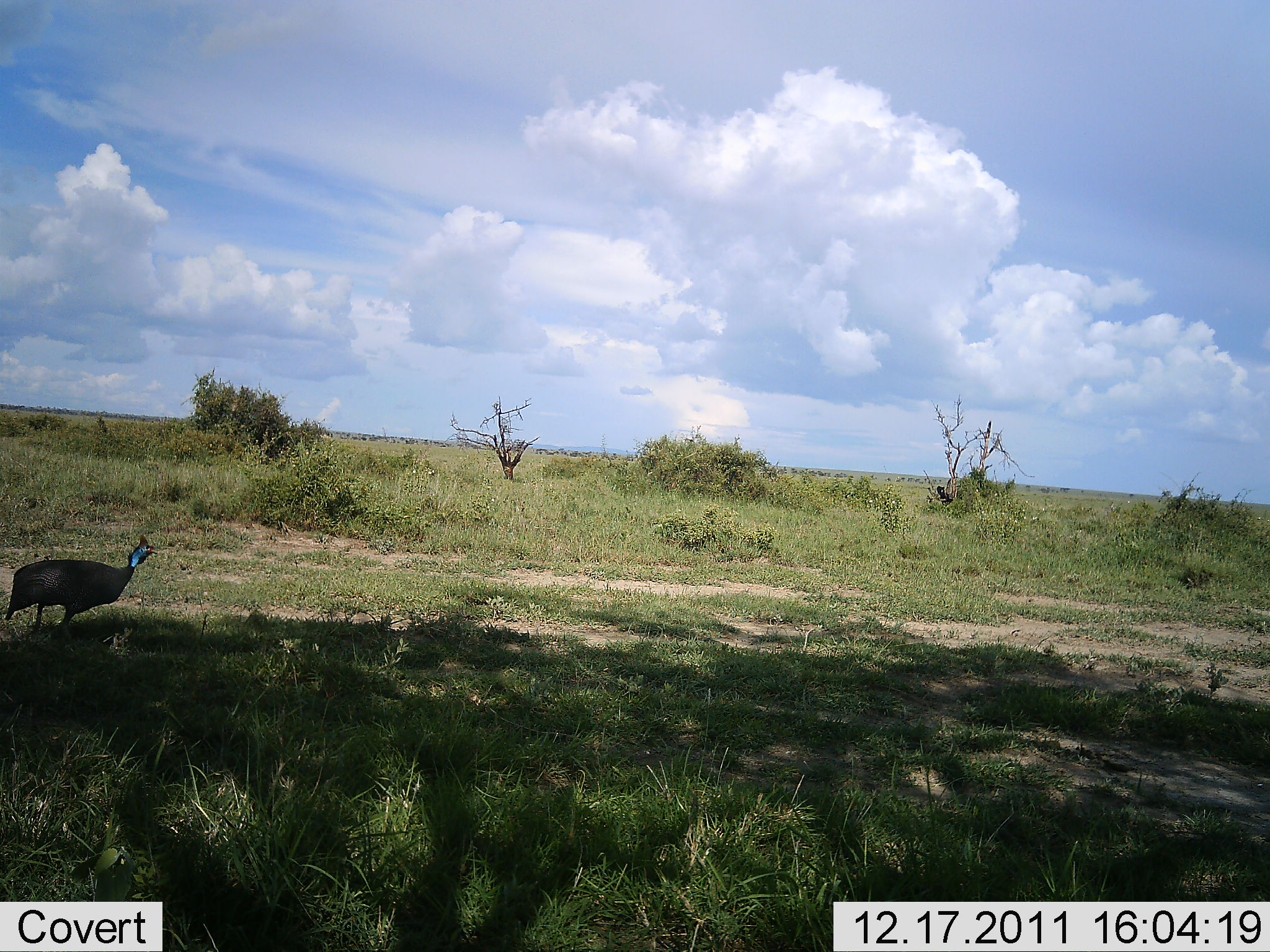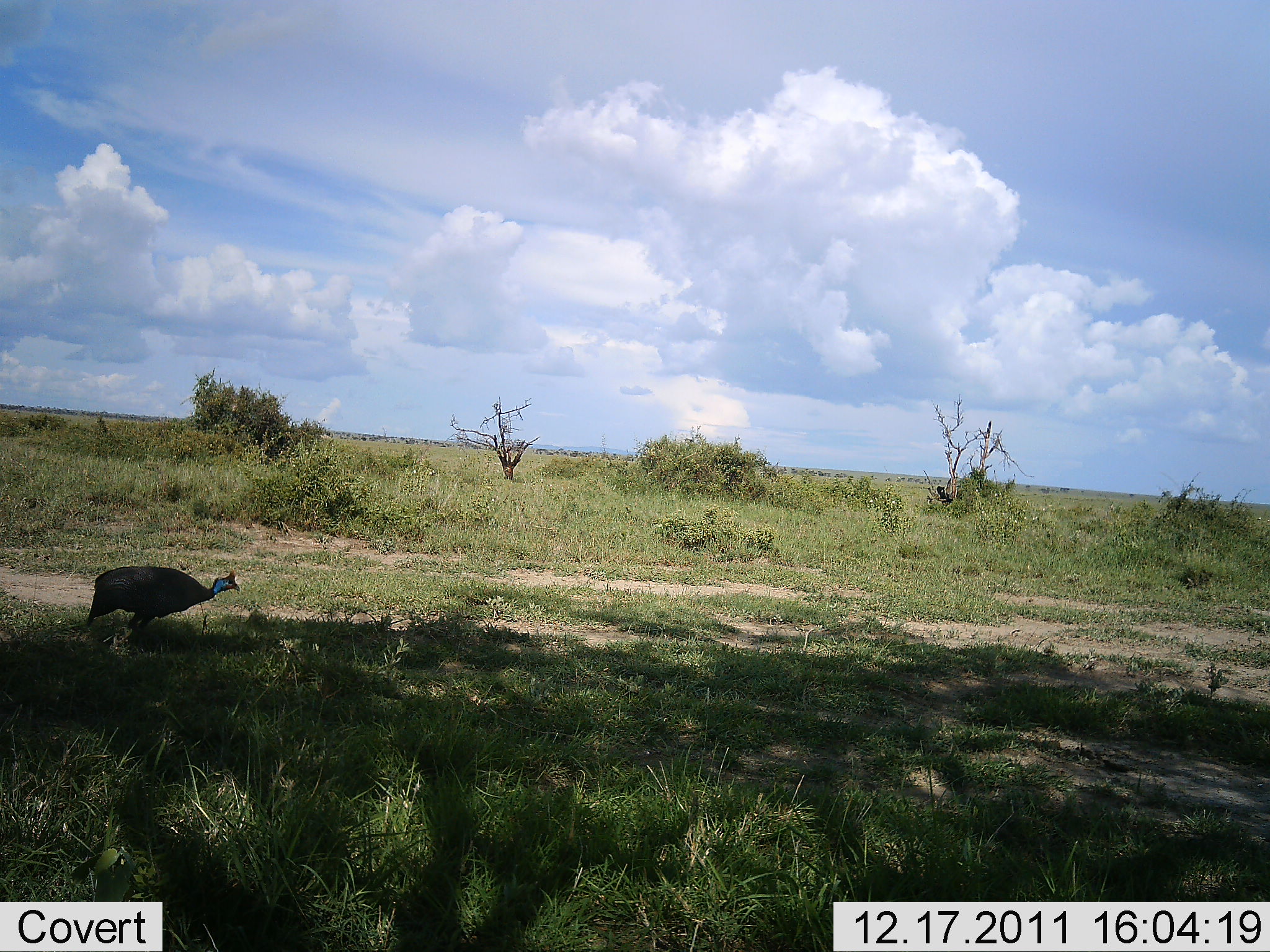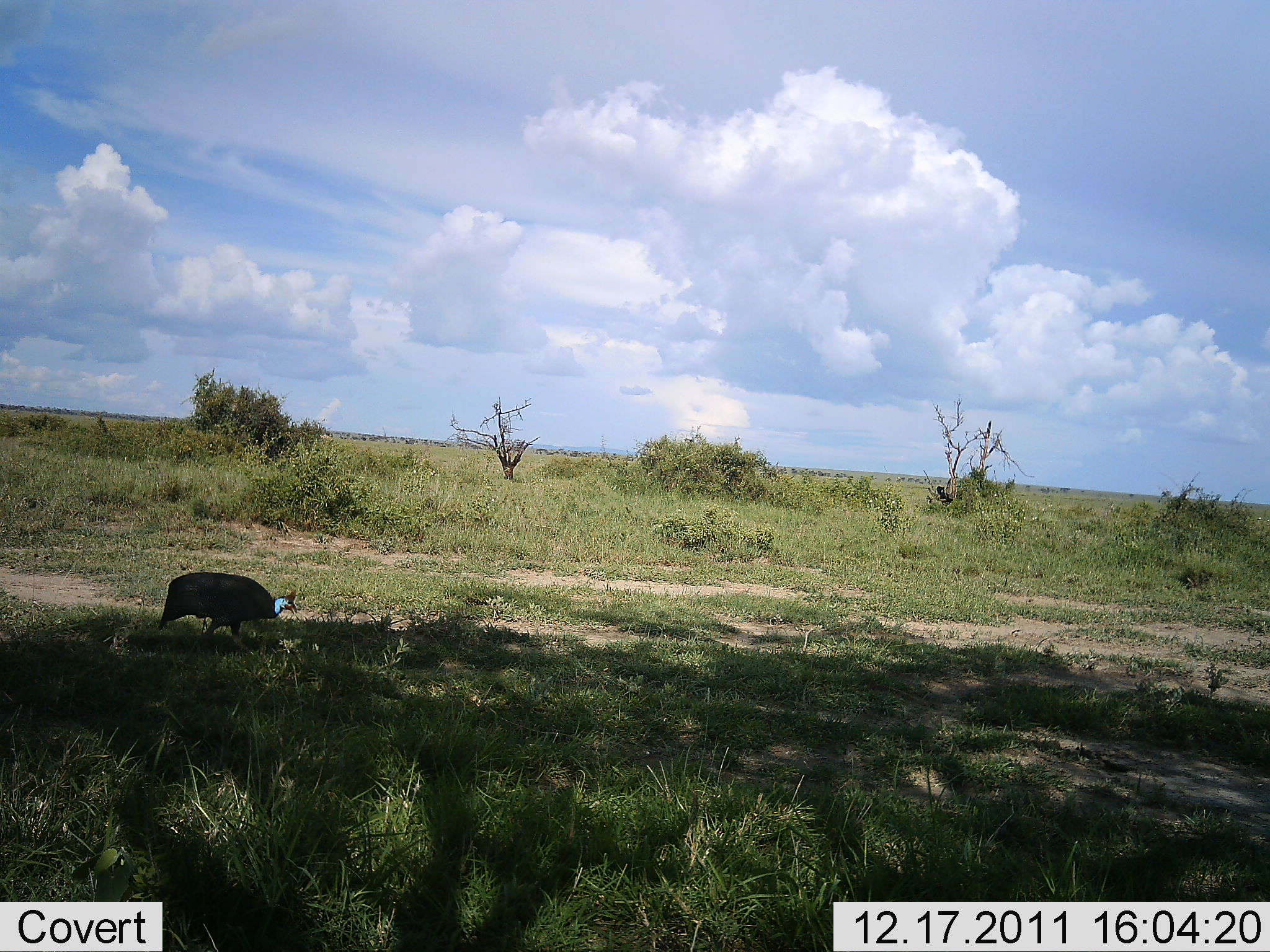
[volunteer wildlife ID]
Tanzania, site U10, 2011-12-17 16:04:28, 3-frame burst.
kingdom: Animalia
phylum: Chordata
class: Aves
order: Galliformes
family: Numididae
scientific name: Numididae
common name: guinea fowl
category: guineafowl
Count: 1.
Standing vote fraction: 8%.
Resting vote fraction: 0%.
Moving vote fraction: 85%.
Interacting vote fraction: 0%.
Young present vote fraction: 0%.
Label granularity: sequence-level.